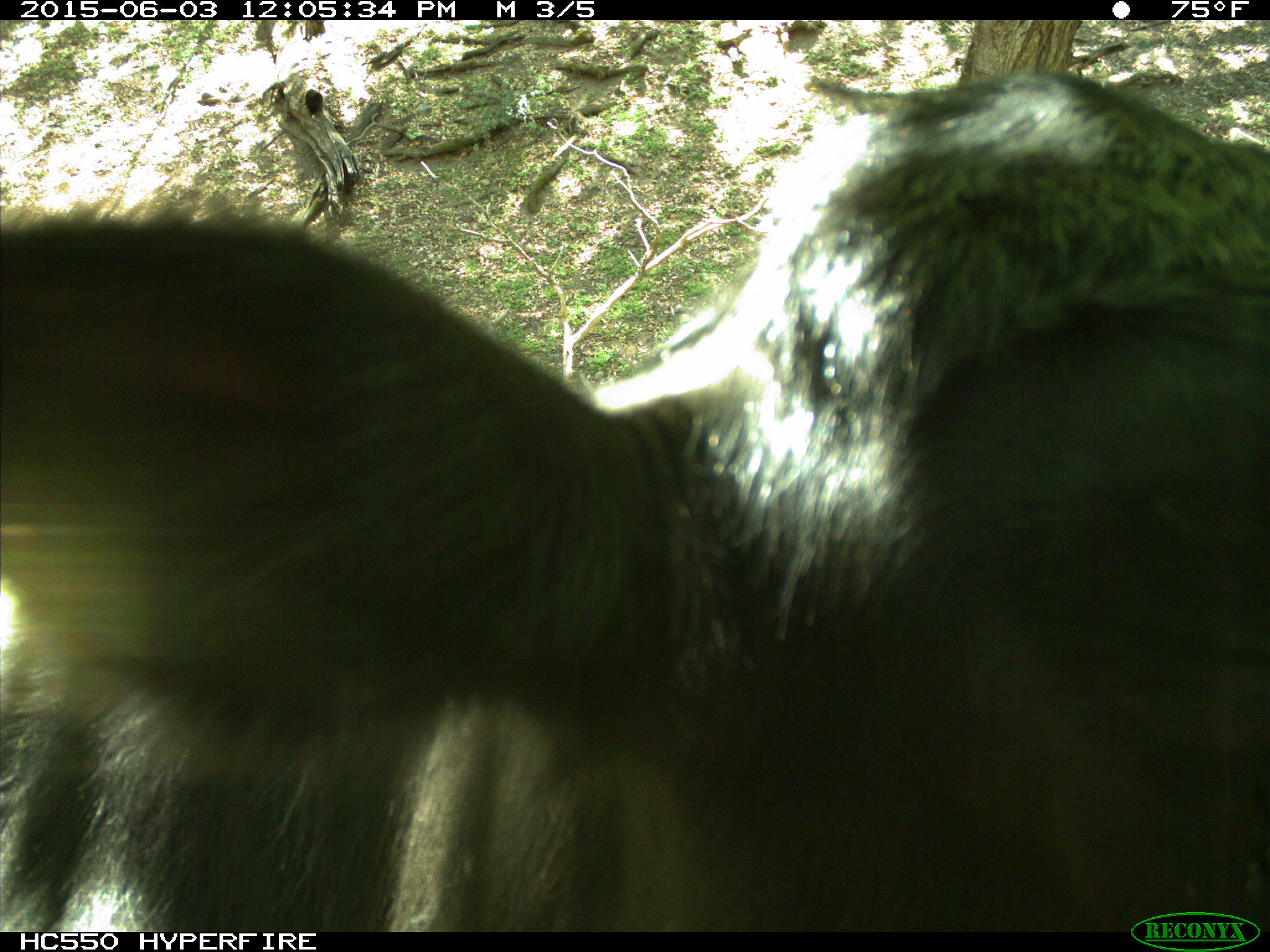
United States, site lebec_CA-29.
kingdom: Animalia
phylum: Chordata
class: Mammalia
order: Artiodactyla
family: Bovidae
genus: Bos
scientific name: Bos taurus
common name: domestic cow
Bos taurus (domestic cow).